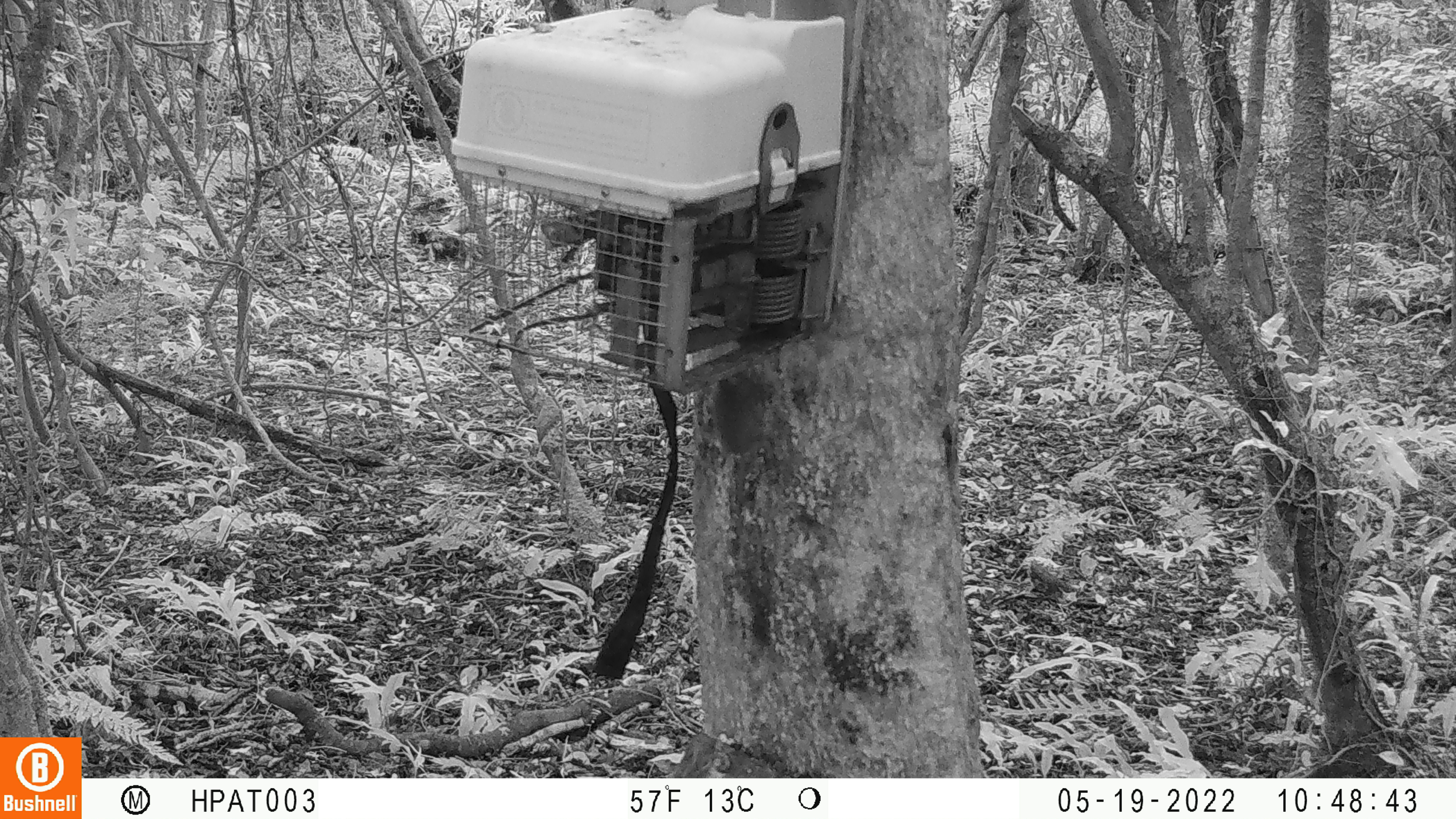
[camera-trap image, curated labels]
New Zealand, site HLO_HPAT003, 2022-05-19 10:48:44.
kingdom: Animalia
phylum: Chordata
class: Mammalia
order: Rodentia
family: Muridae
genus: Mus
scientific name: Mus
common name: mouse